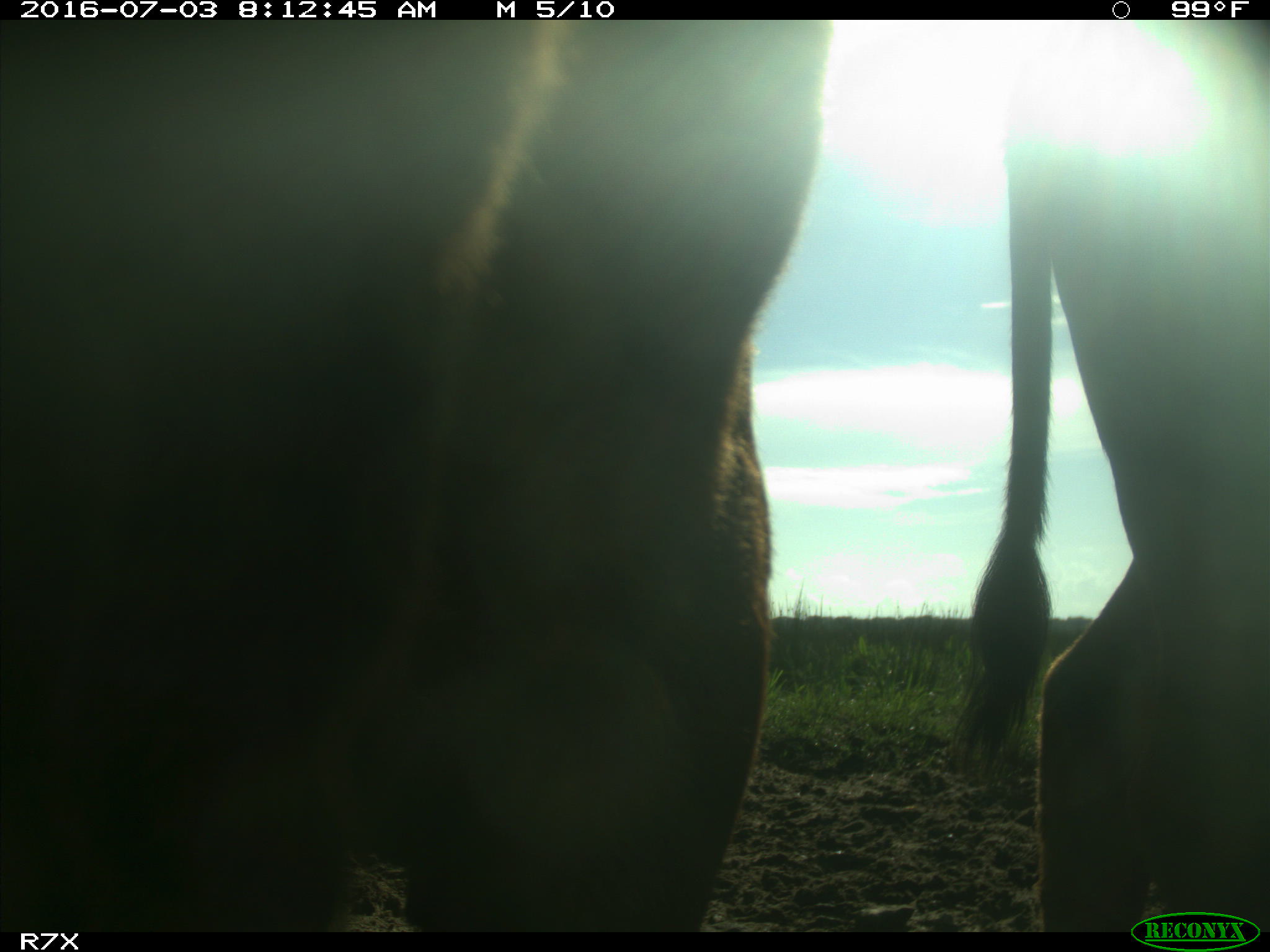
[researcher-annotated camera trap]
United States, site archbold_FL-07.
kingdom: Animalia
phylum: Chordata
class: Mammalia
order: Artiodactyla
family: Bovidae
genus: Bos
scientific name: Bos taurus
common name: domestic cow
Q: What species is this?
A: Bos taurus (domestic cow).